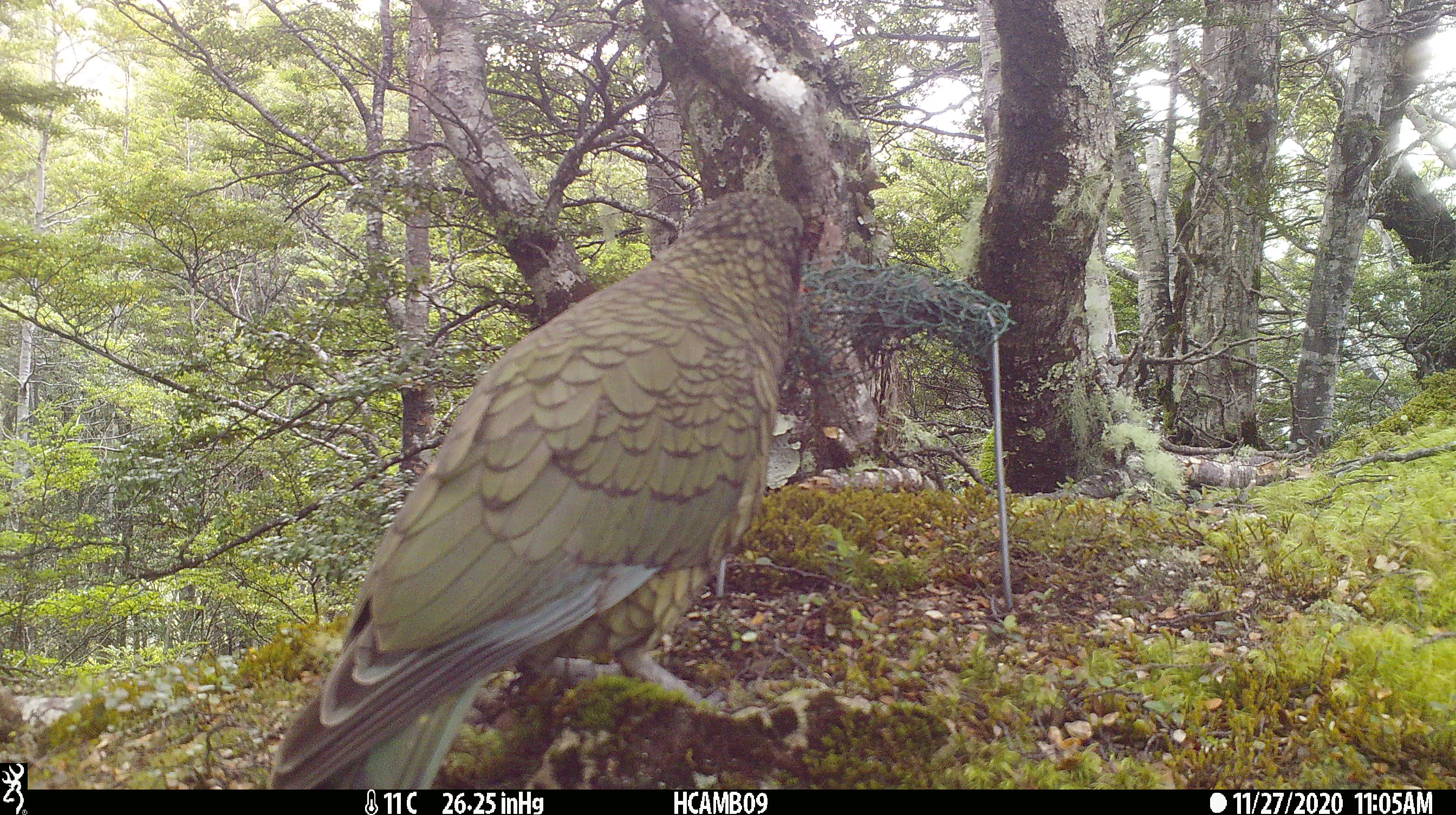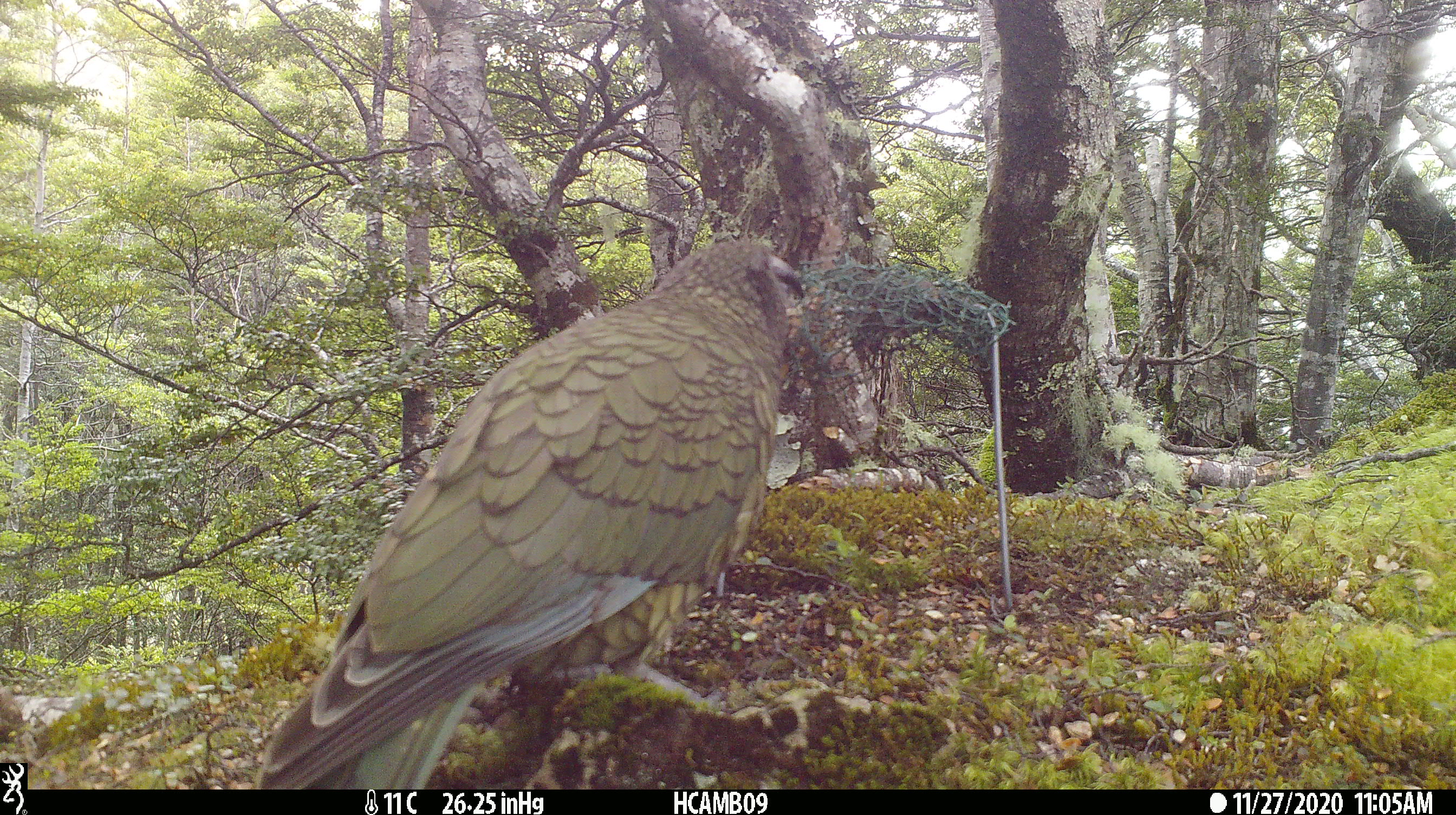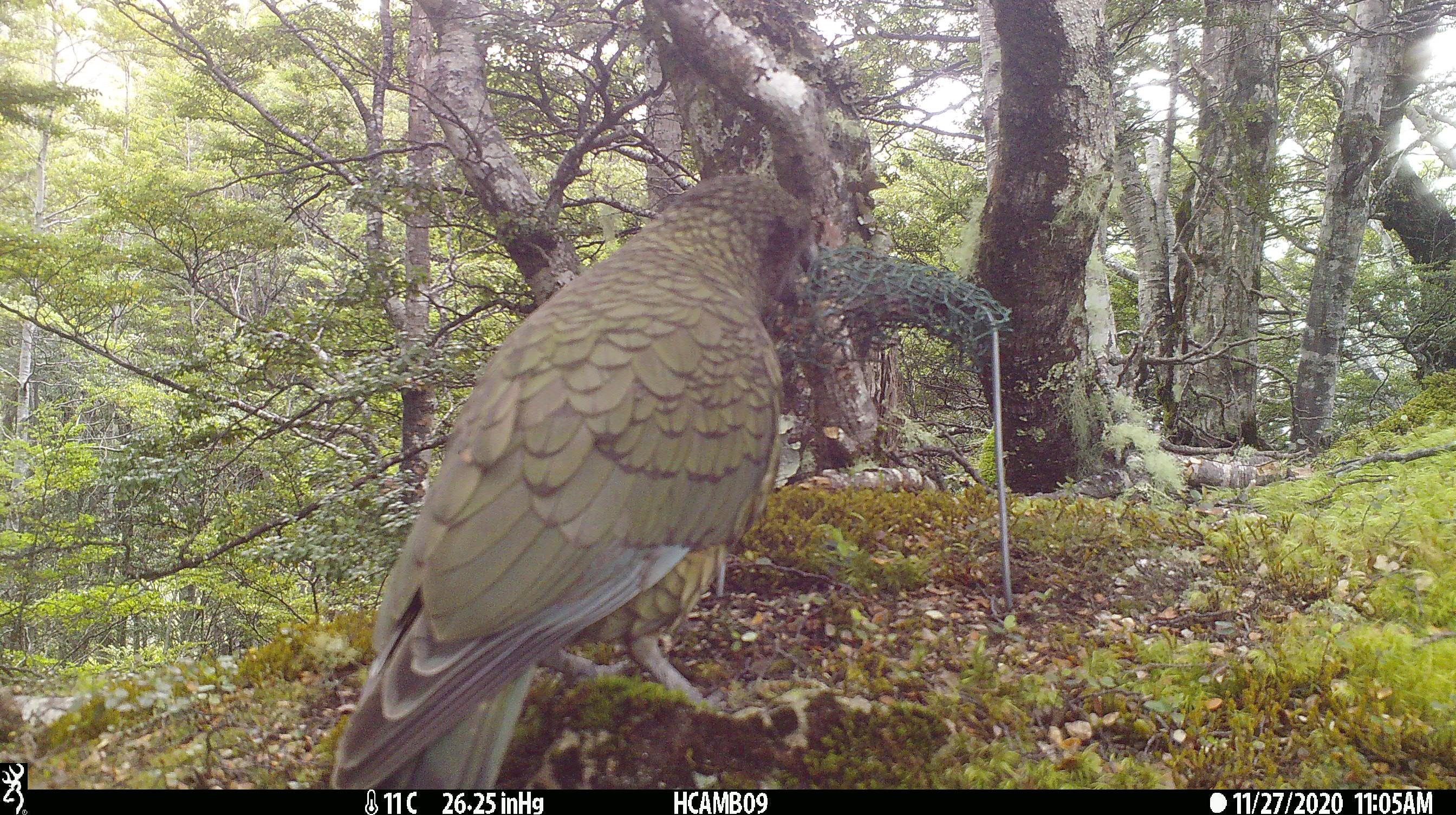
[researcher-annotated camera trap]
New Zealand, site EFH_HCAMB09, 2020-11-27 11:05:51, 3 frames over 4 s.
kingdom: Animalia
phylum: Chordata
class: Aves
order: Psittaciformes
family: Strigopidae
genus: Nestor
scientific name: Nestor notabilis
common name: kea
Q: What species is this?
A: Kea (Nestor notabilis).